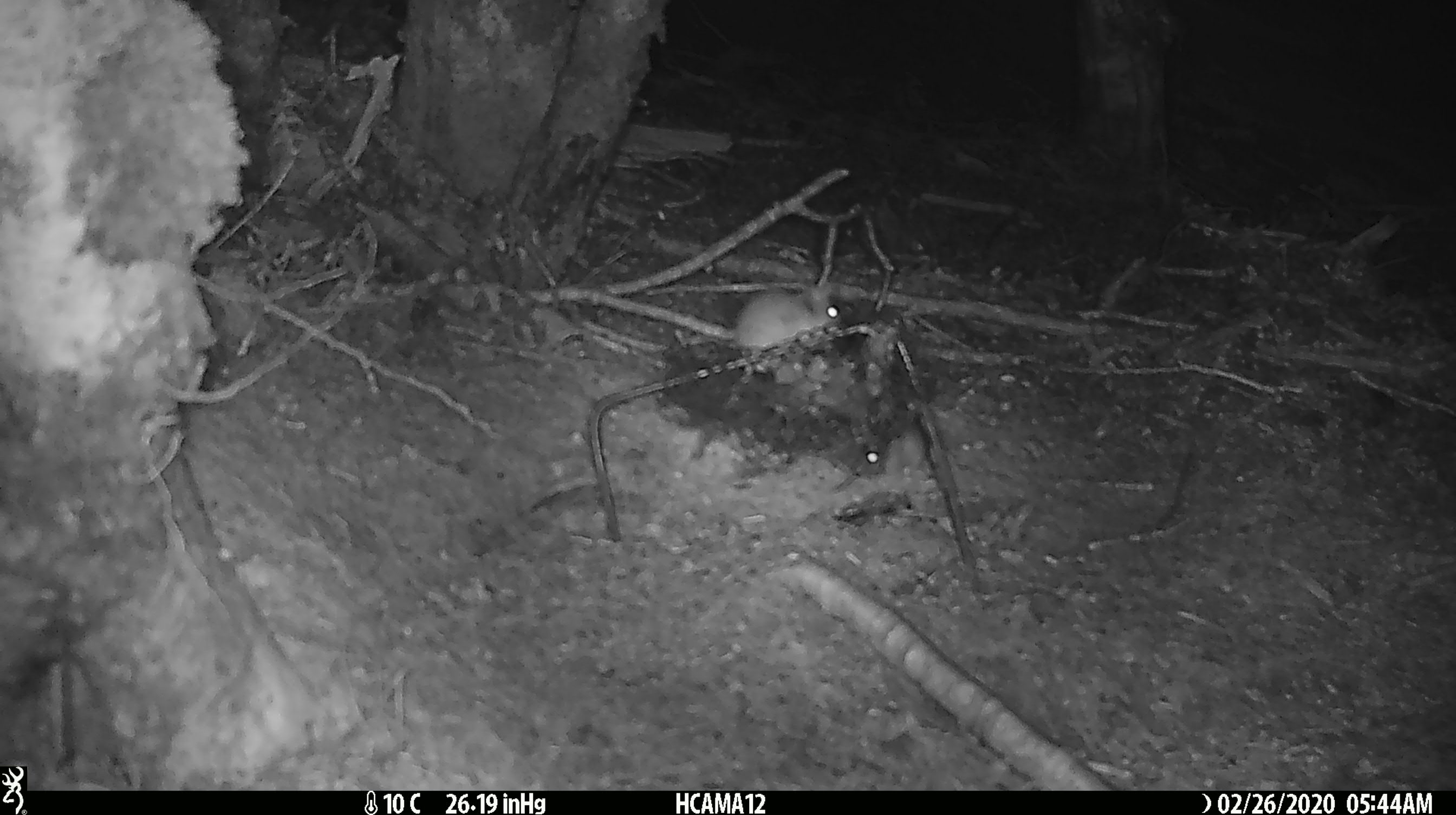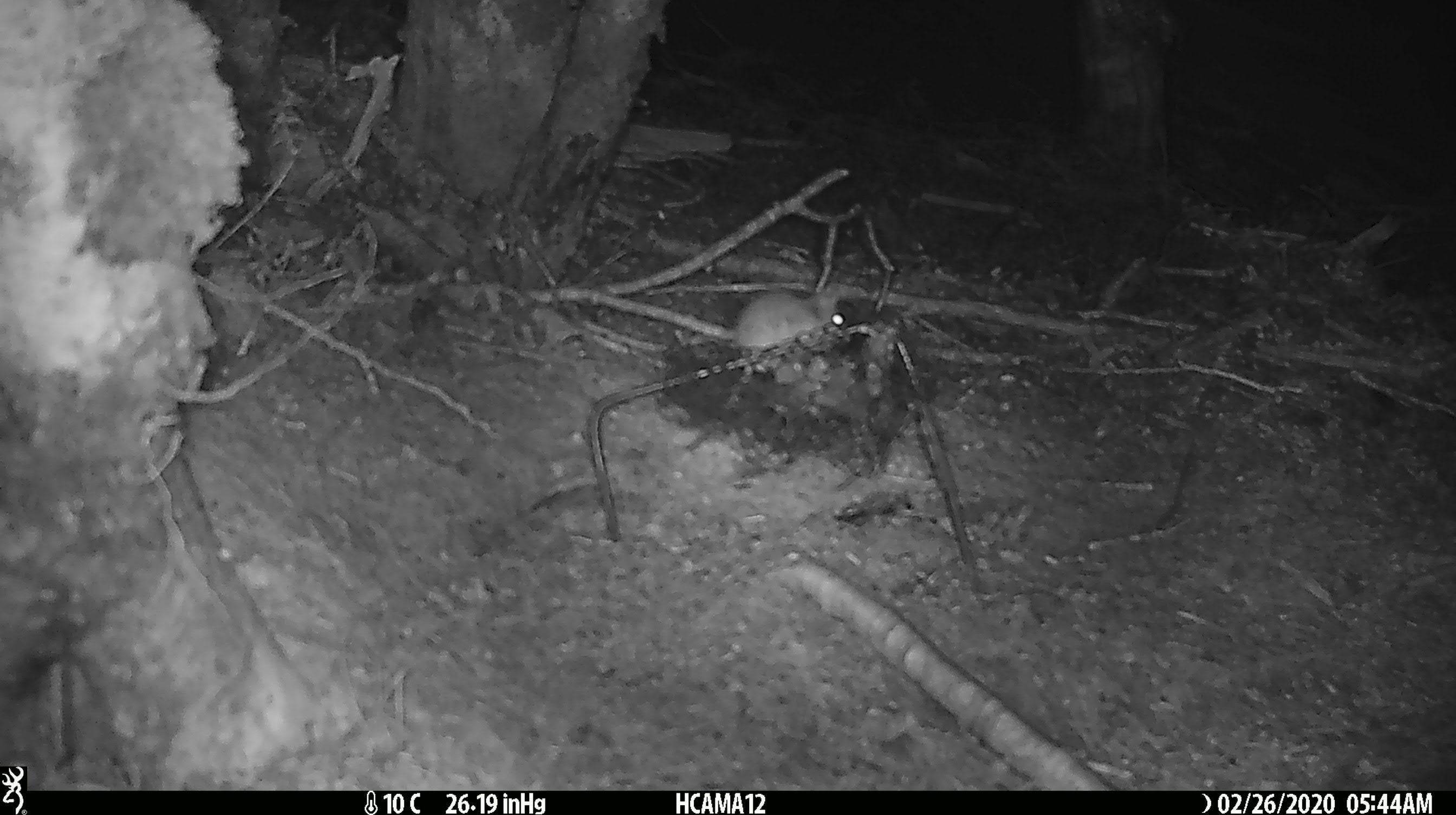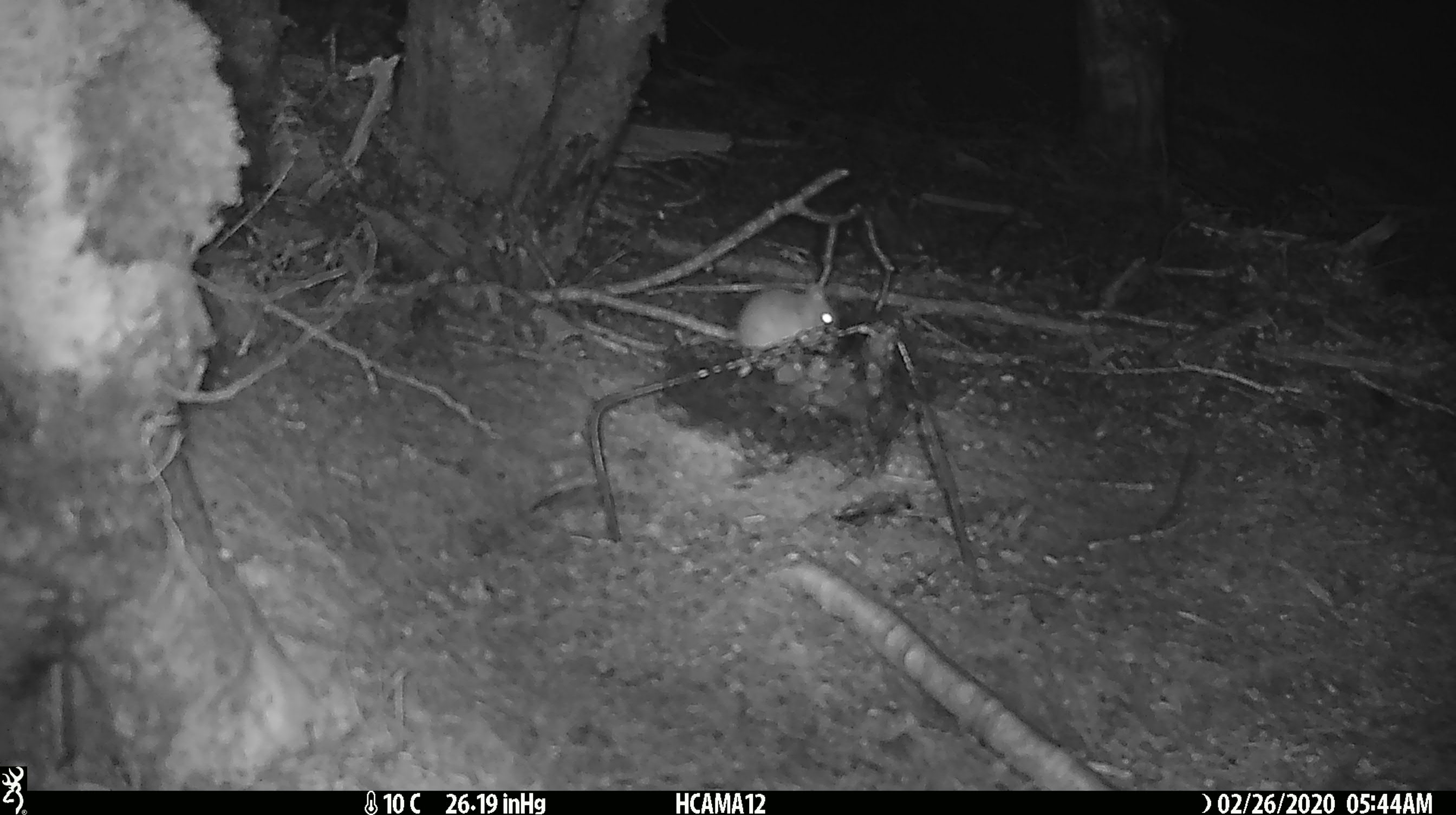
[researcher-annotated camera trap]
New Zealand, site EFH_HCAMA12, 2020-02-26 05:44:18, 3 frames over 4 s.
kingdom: Animalia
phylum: Chordata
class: Mammalia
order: Rodentia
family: Muridae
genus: Mus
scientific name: Mus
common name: mouse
Mouse (Mus).